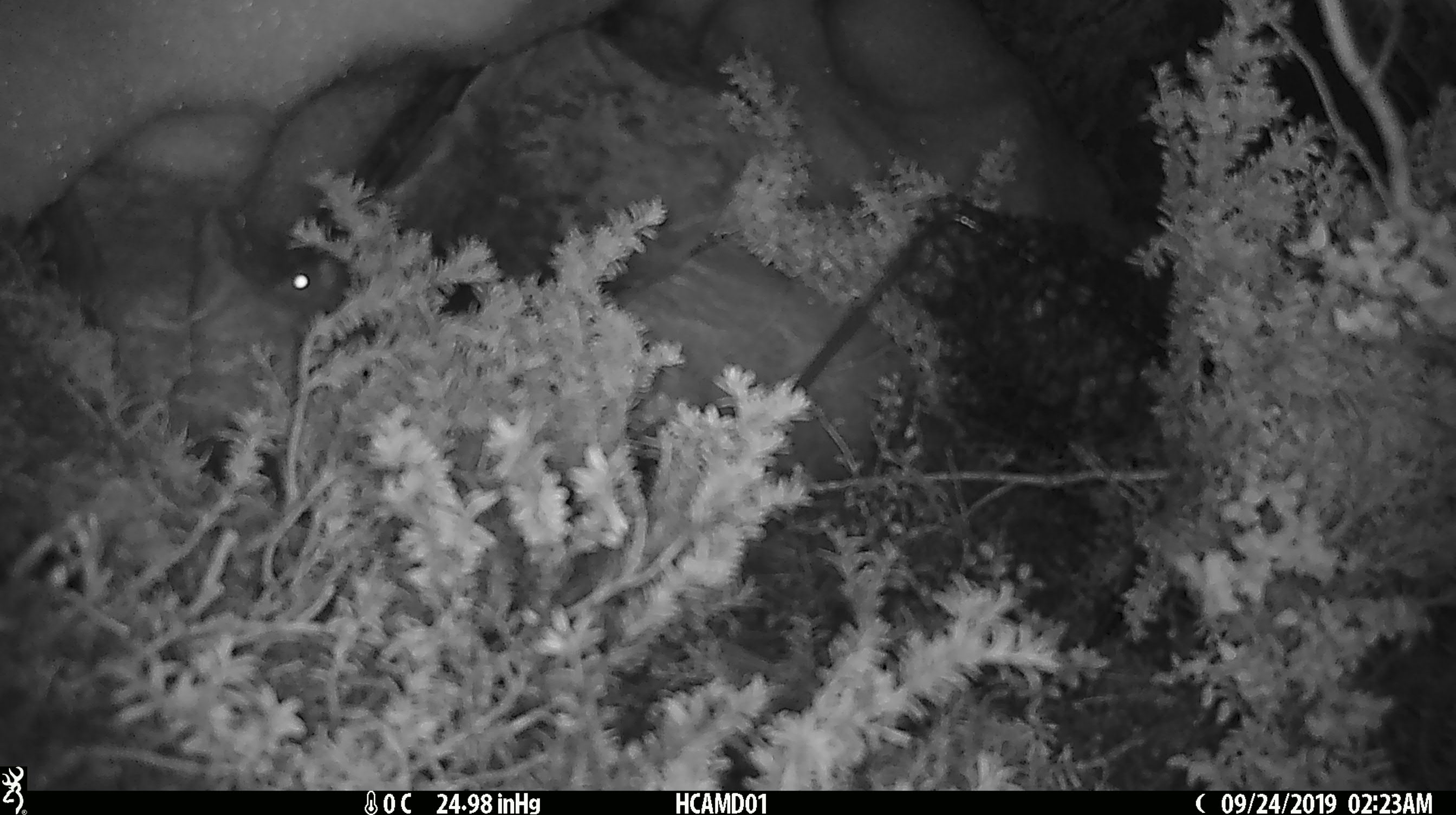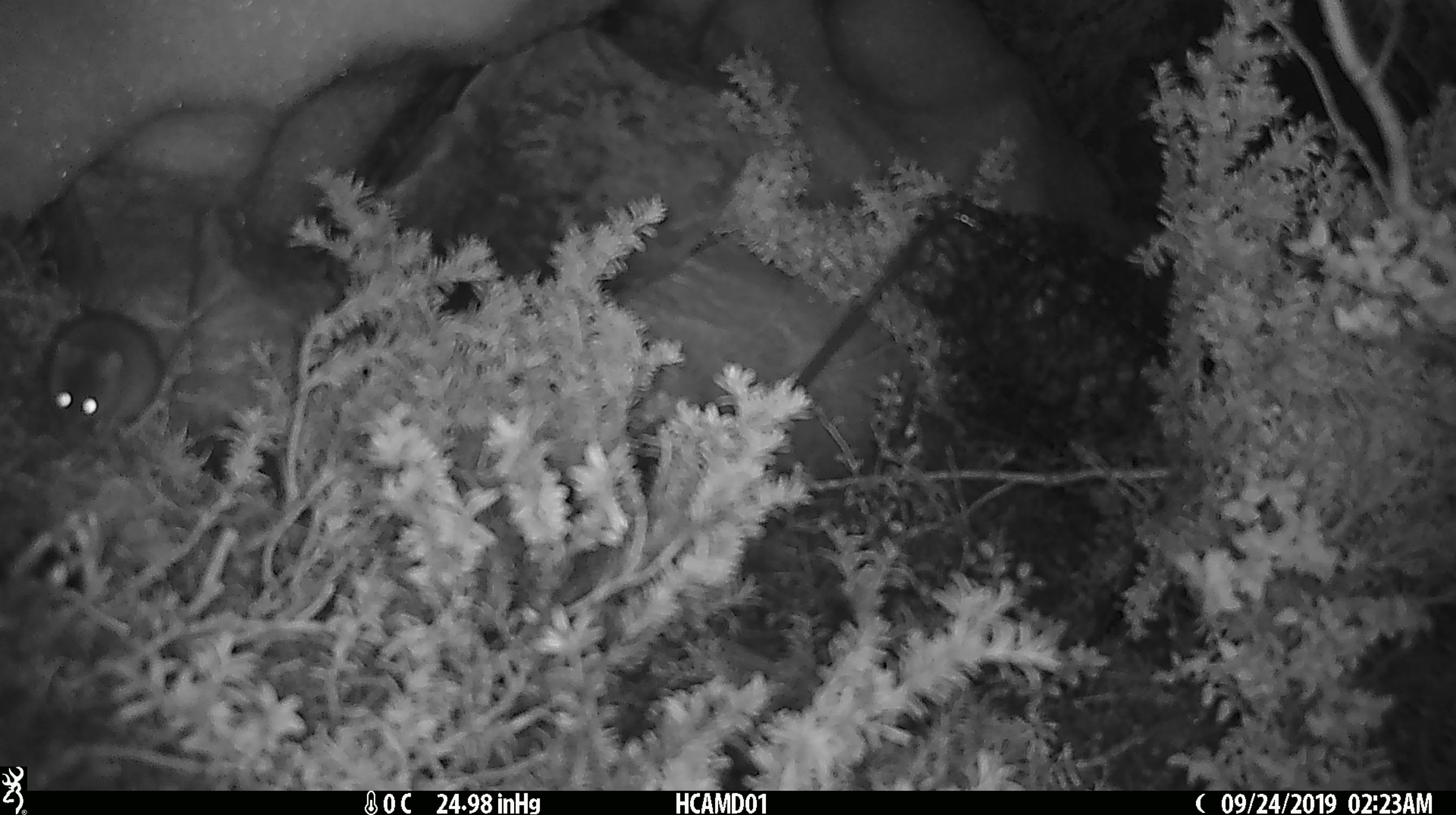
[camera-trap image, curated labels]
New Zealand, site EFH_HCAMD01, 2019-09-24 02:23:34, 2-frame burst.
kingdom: Animalia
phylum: Chordata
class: Mammalia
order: Rodentia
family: Muridae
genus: Mus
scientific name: Mus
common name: mouse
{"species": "mouse (Mus)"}